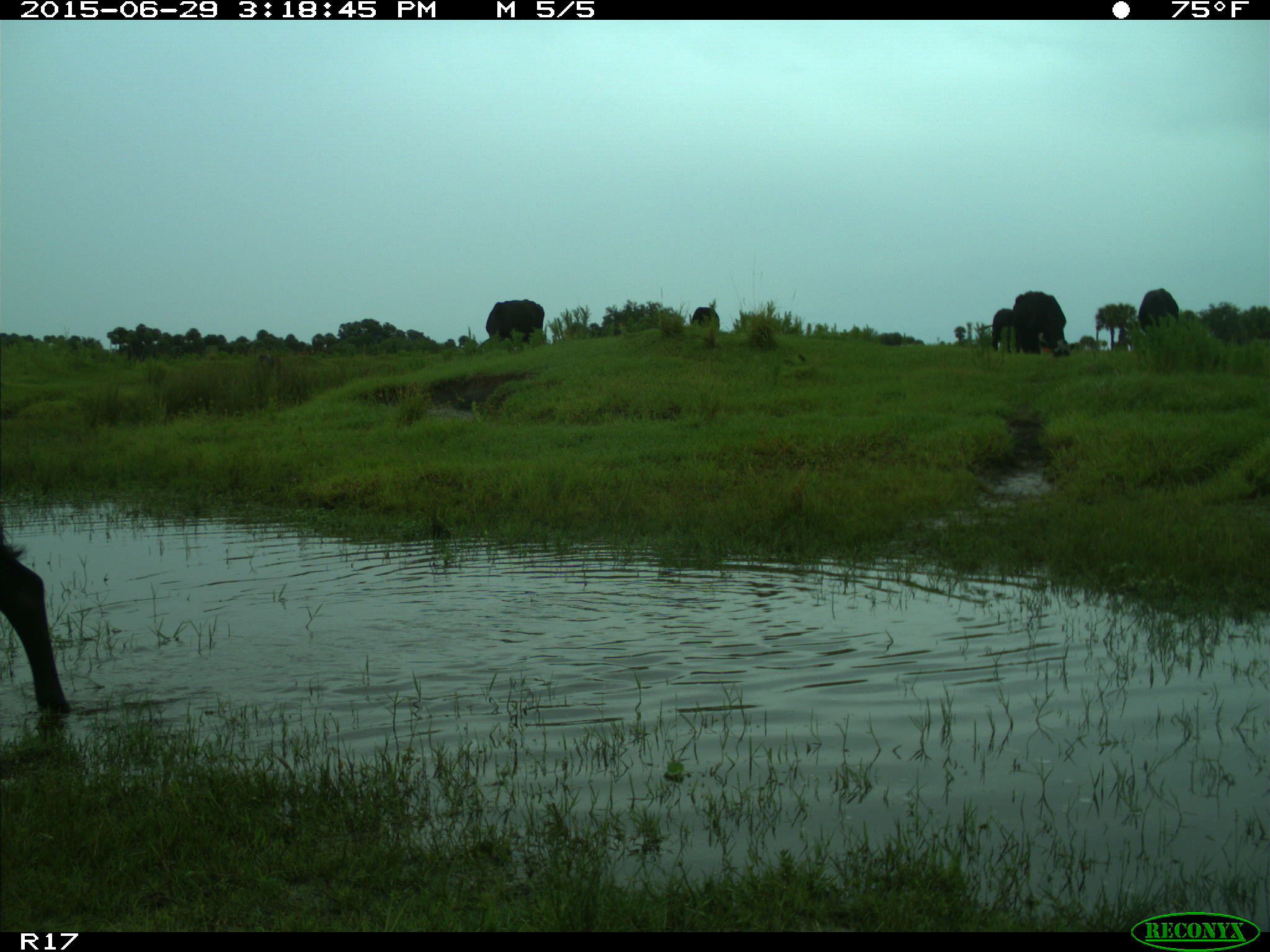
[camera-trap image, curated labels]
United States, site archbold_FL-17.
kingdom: Animalia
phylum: Chordata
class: Mammalia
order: Artiodactyla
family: Bovidae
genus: Bos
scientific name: Bos taurus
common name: domestic cow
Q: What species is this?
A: Bos taurus (domestic cow).